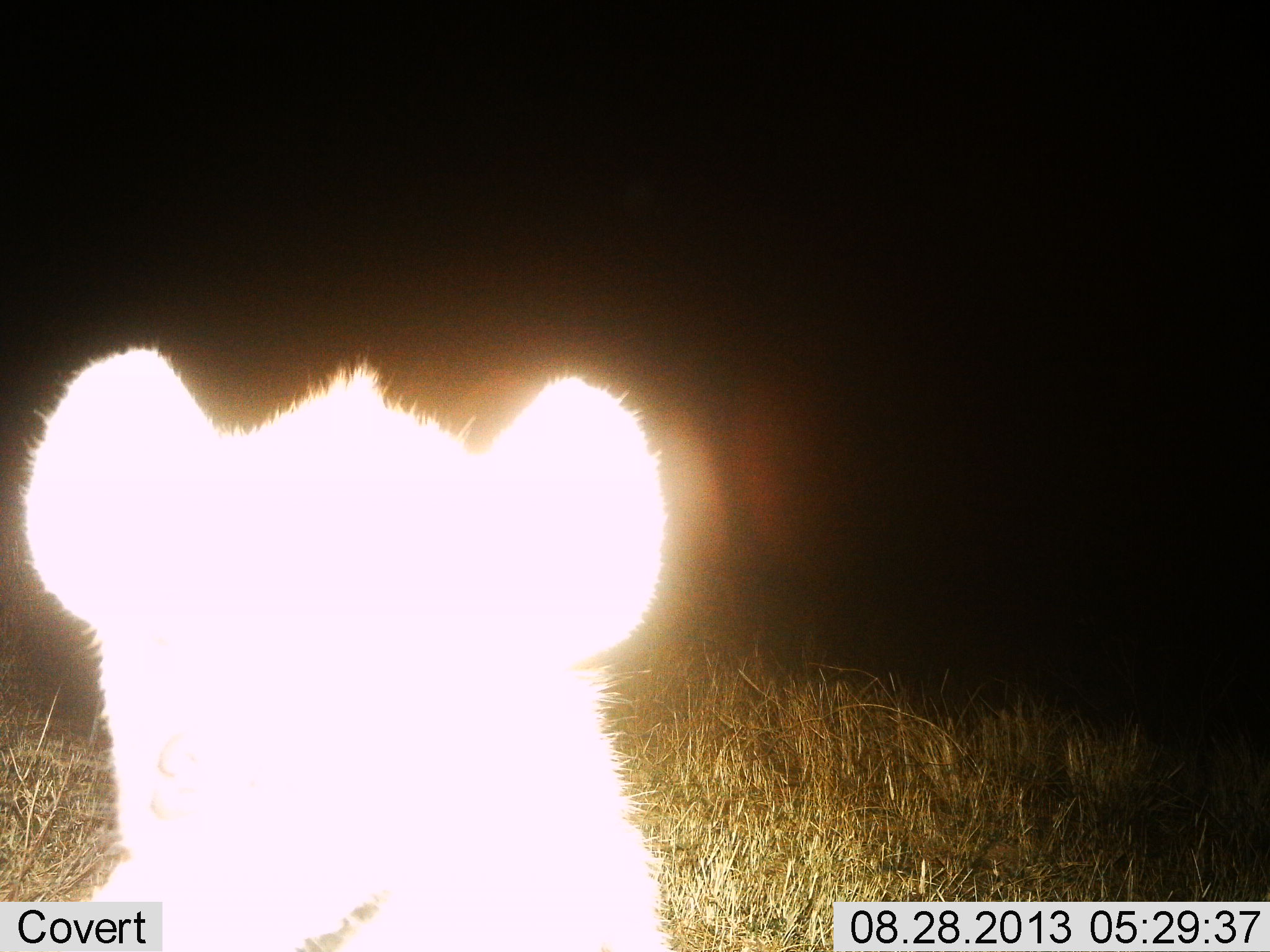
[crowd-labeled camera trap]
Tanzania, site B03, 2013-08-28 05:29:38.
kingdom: Animalia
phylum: Chordata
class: Mammalia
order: Carnivora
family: Hyaenidae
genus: Crocuta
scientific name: Crocuta crocuta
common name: spotted hyena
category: hyenaspotted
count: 1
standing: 84%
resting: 5%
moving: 5%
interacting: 5%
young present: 0%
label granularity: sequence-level